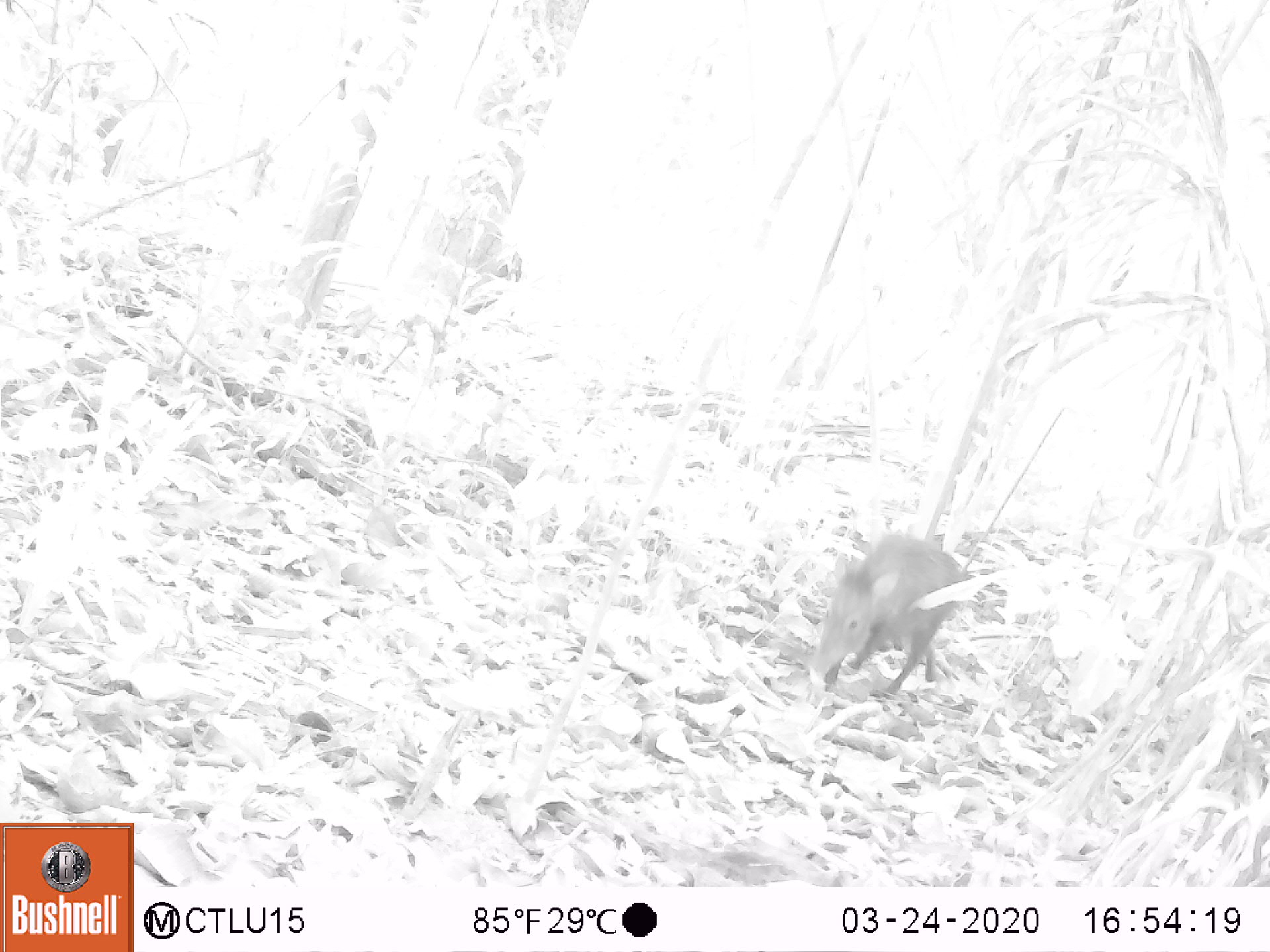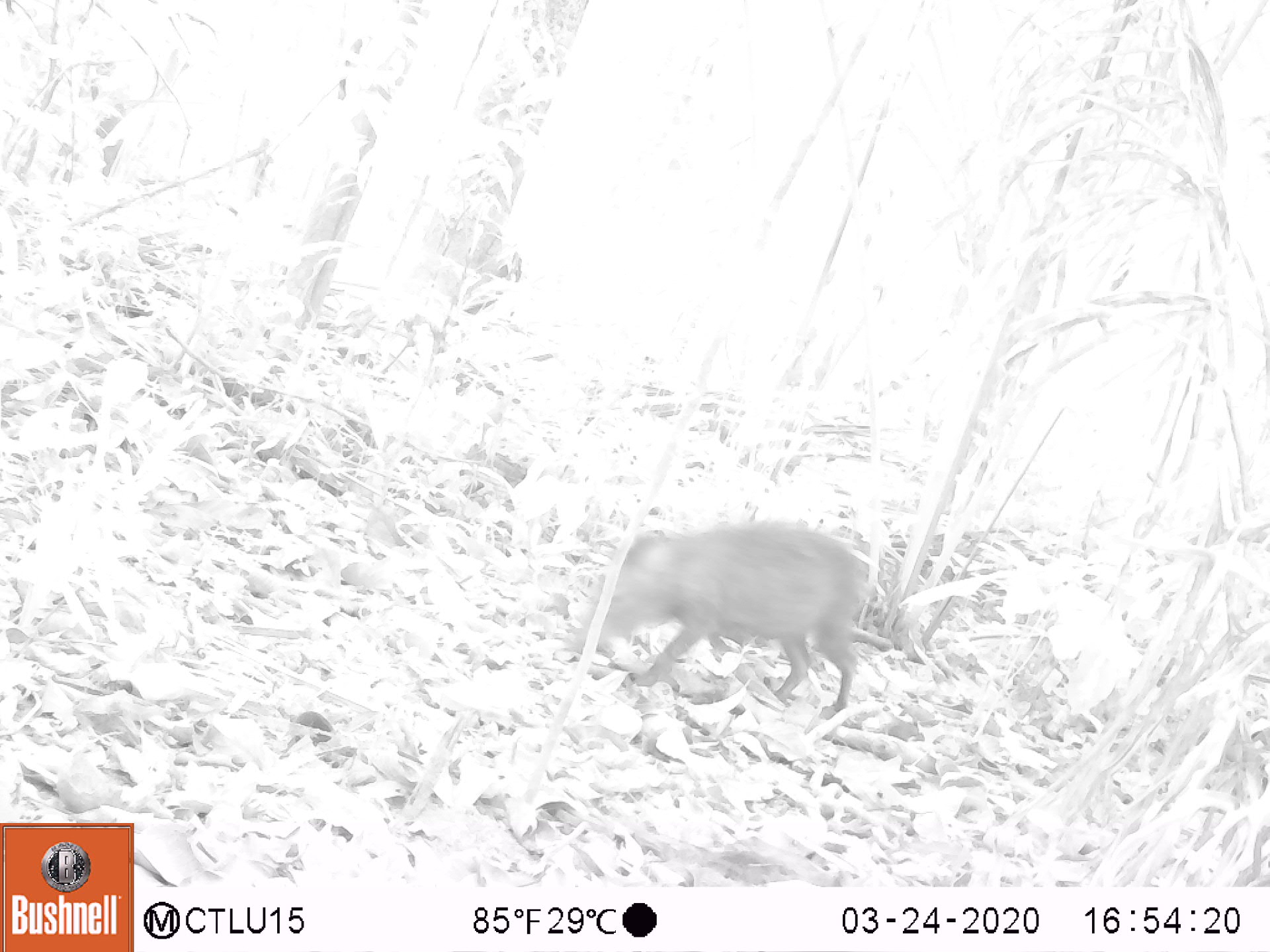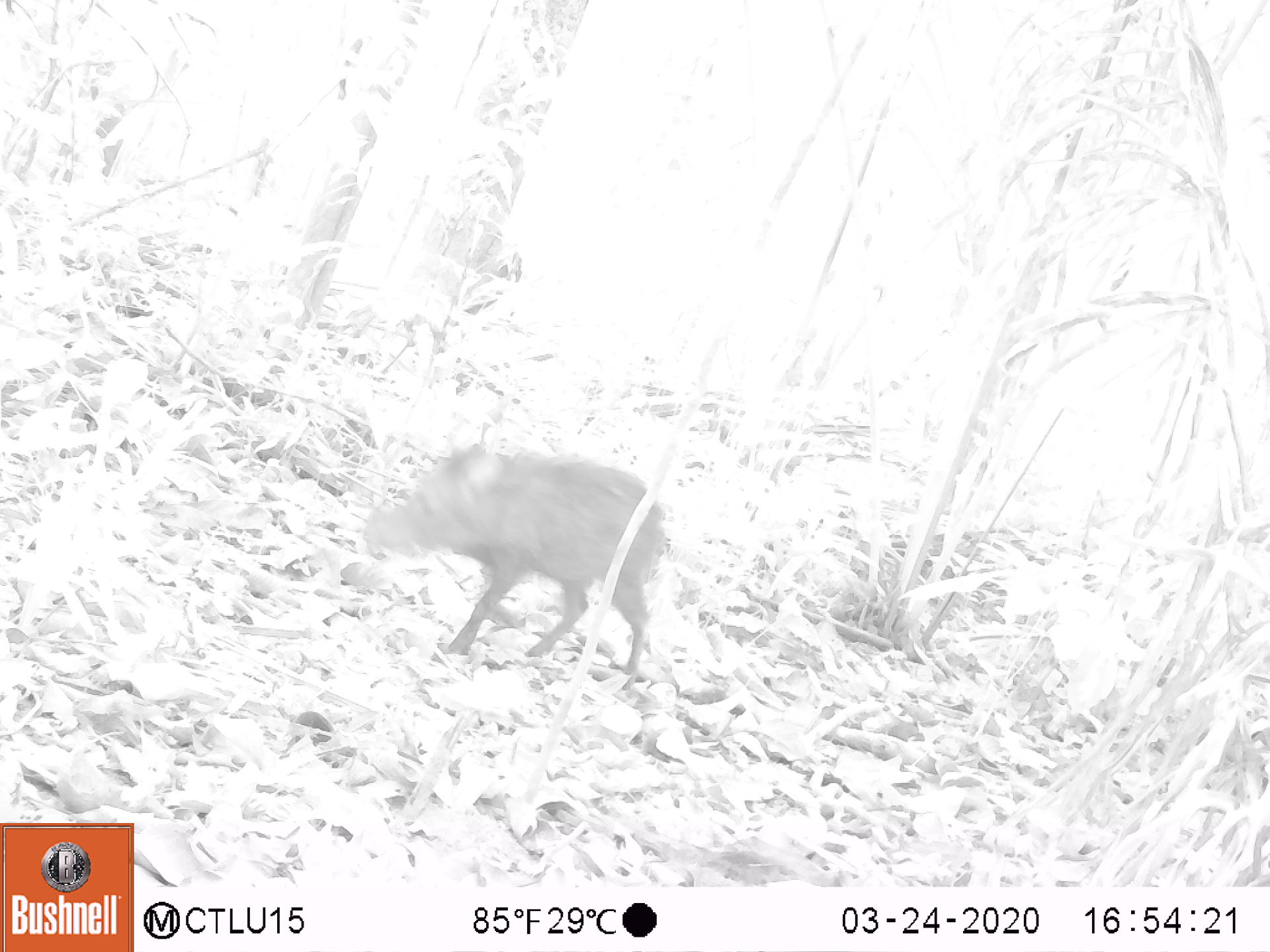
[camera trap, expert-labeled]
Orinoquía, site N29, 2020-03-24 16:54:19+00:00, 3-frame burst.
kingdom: Animalia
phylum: Chordata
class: Mammalia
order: Artiodactyla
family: Tayassuidae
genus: Pecari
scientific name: Pecari tajacu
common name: collared peccary